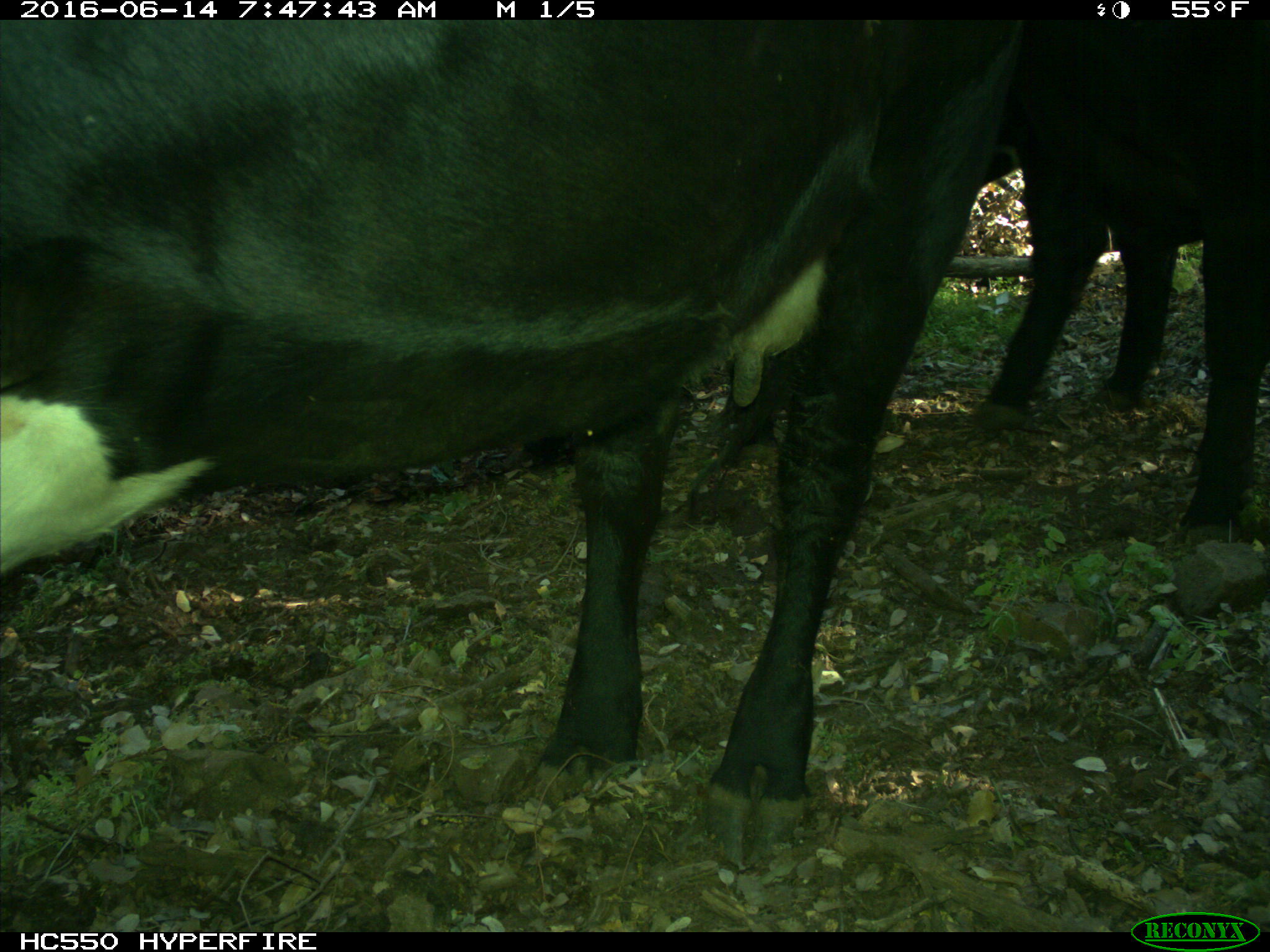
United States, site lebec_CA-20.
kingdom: Animalia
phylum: Chordata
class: Mammalia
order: Artiodactyla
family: Bovidae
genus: Bos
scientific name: Bos taurus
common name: domestic cow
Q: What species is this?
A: Bos taurus (domestic cow).